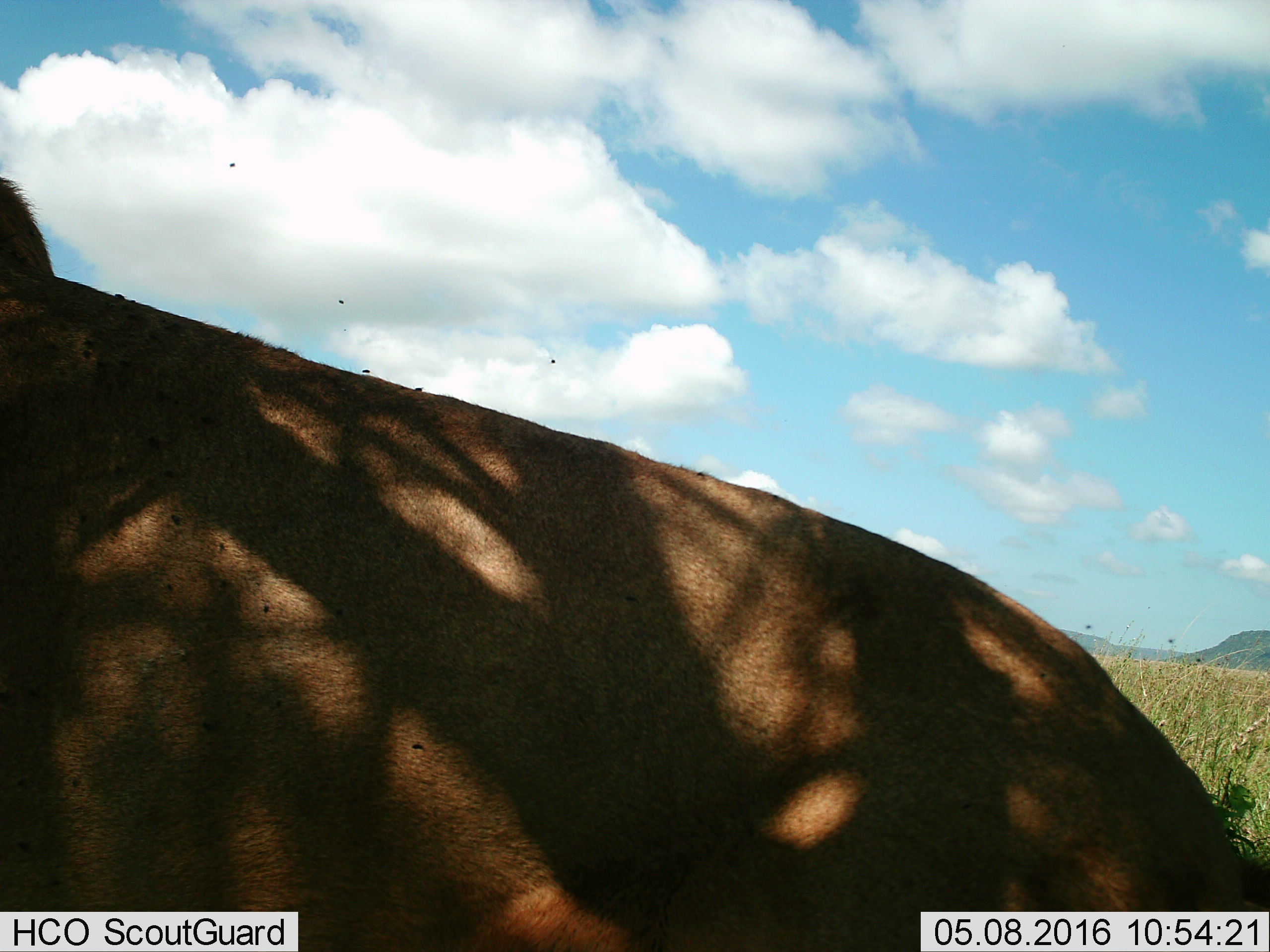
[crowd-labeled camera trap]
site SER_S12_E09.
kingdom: Animalia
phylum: Chordata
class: Mammalia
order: Carnivora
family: Felidae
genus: Panthera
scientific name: Panthera leo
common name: lion female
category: lionfemale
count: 1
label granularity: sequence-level